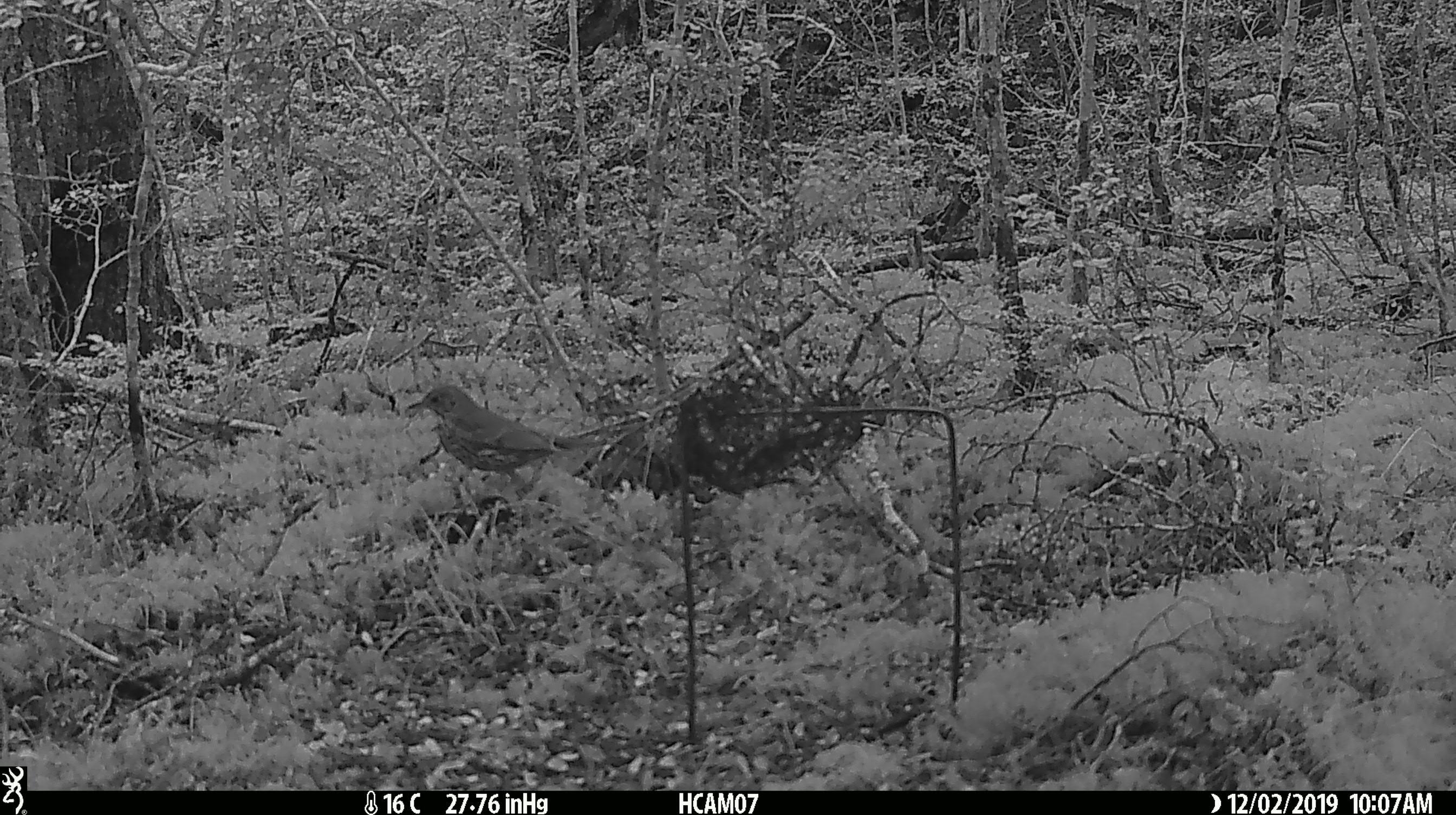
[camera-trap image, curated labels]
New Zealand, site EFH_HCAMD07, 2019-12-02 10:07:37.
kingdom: Animalia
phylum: Chordata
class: Aves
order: Passeriformes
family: Turdidae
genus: Turdus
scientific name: Turdus philomelos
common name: song thrush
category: thrush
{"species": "thrush (song thrush) (Turdus philomelos)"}